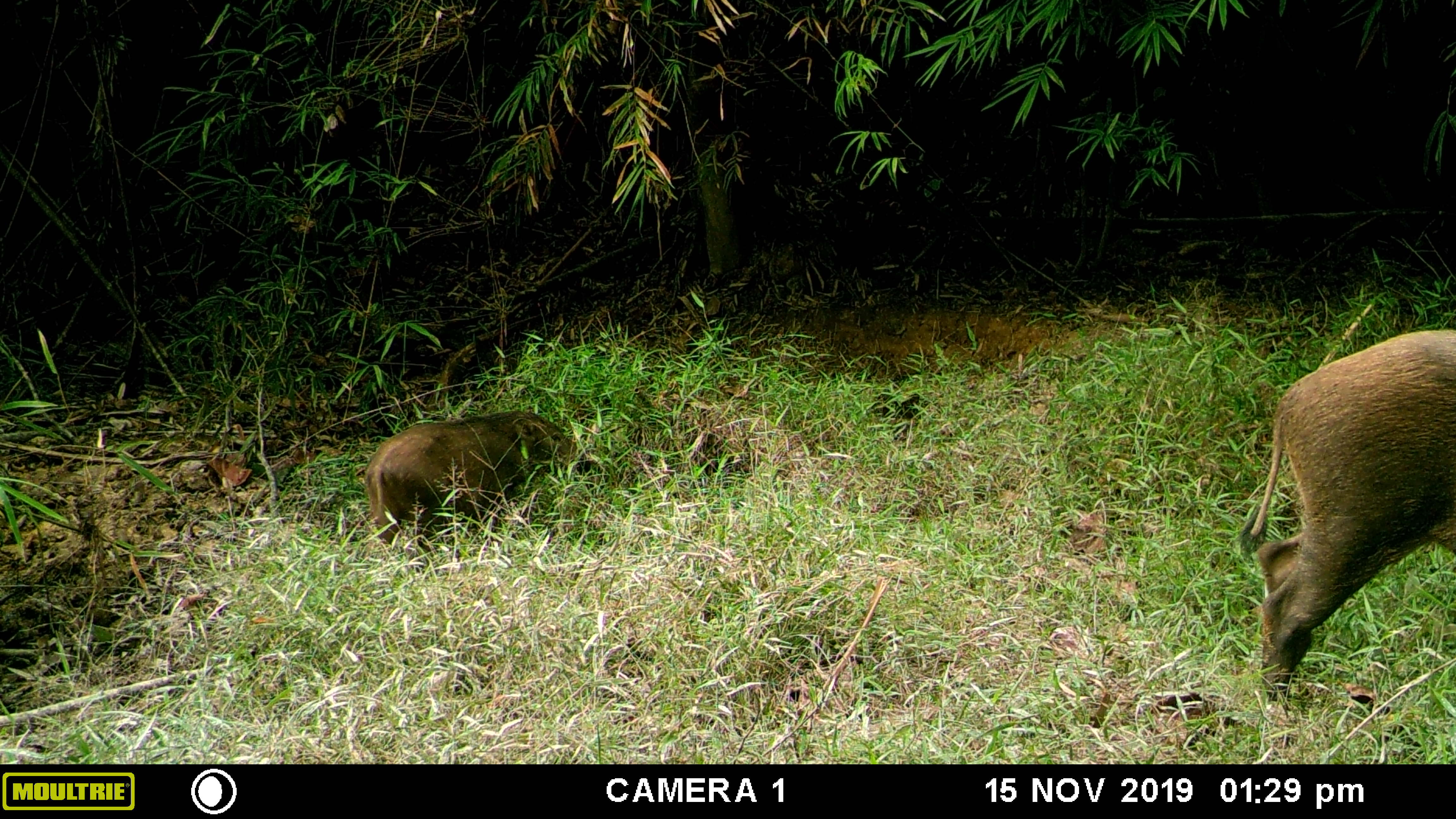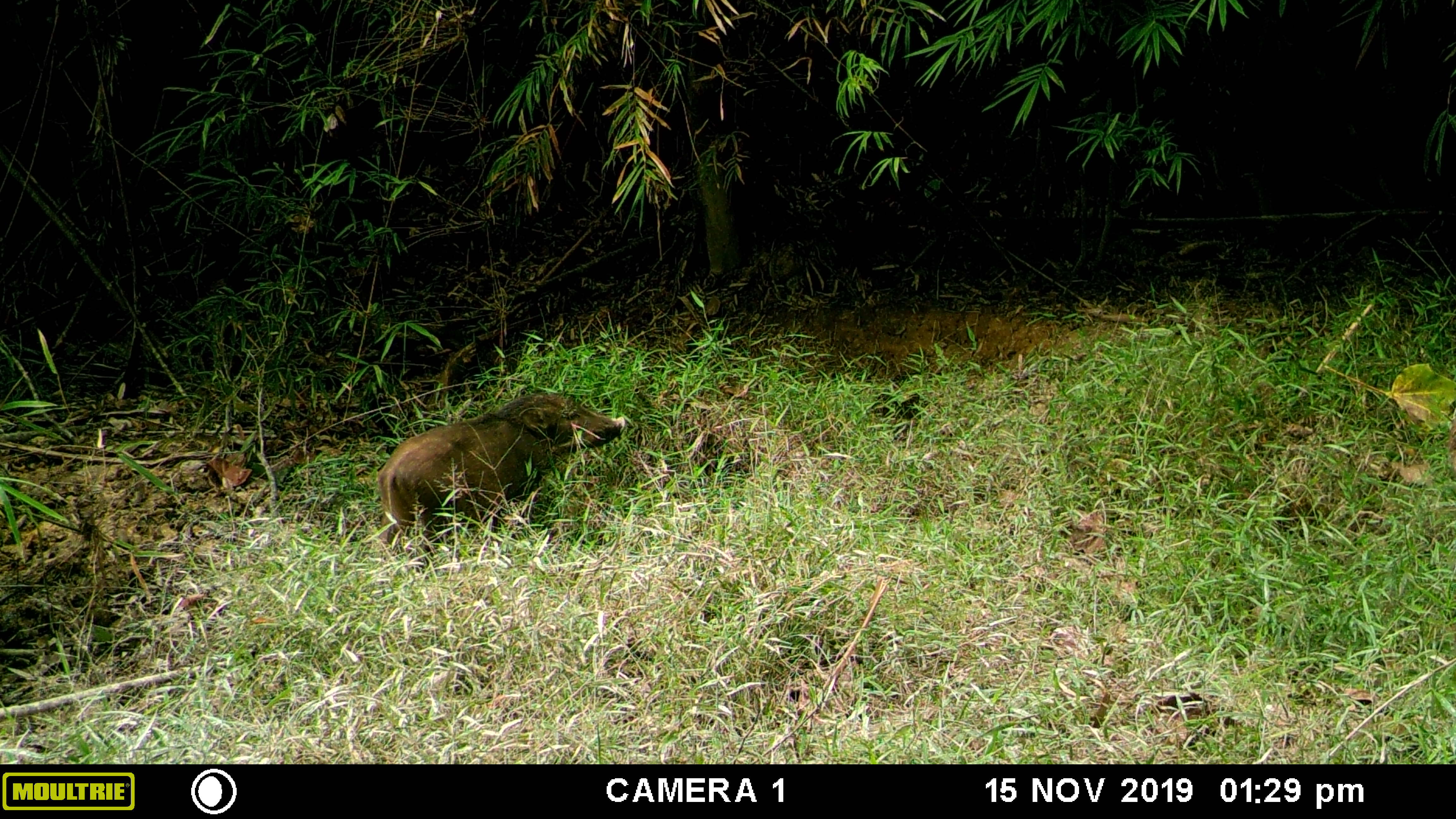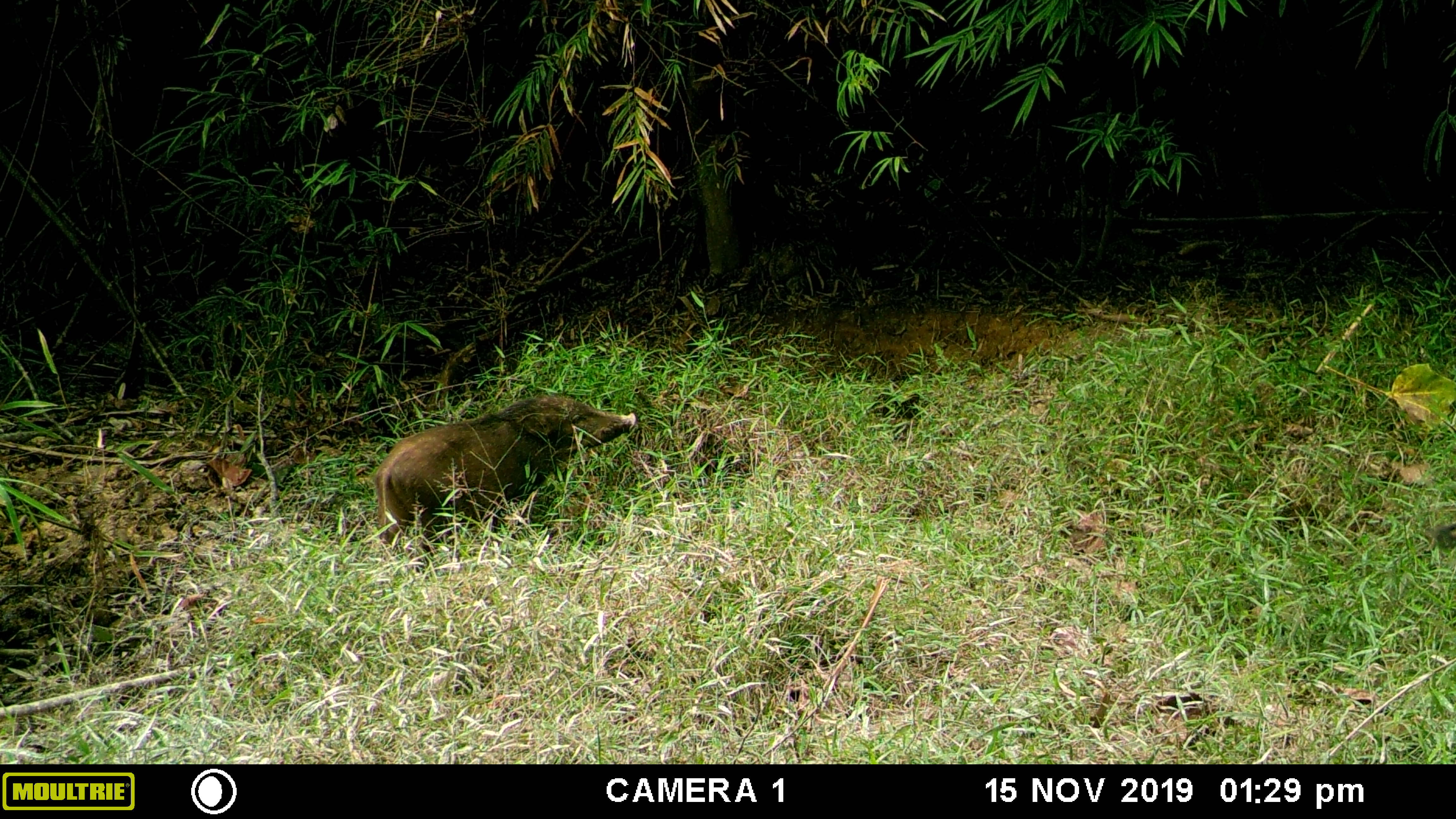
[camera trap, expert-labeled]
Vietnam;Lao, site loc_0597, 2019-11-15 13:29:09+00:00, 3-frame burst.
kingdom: Animalia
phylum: Chordata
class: Mammalia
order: Artiodactyla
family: Suidae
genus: Sus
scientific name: Sus scrofa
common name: eurasian wild pig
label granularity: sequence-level